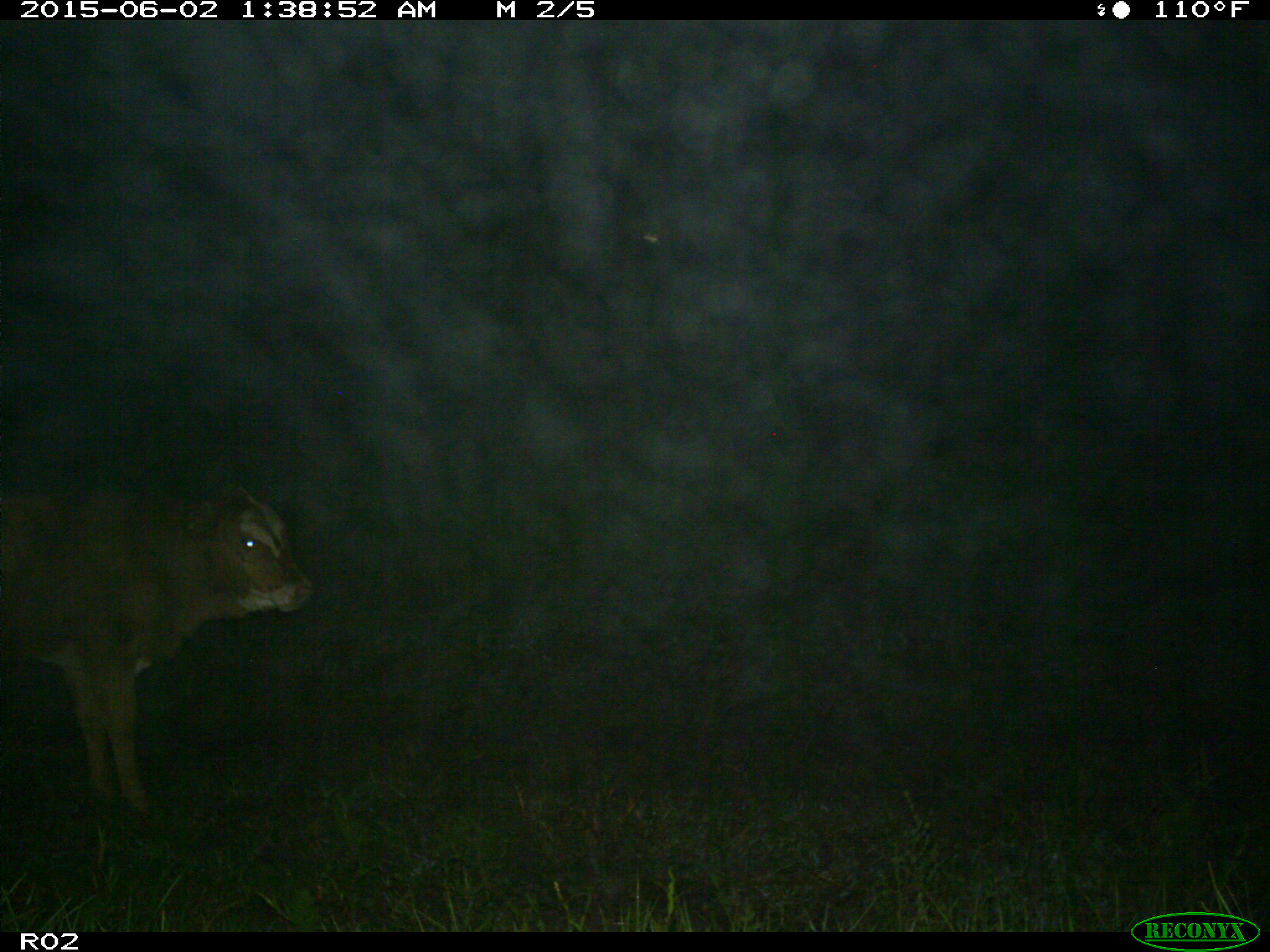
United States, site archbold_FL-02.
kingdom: Animalia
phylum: Chordata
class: Mammalia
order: Artiodactyla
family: Bovidae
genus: Bos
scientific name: Bos taurus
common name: domestic cow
Bos taurus (domestic cow).